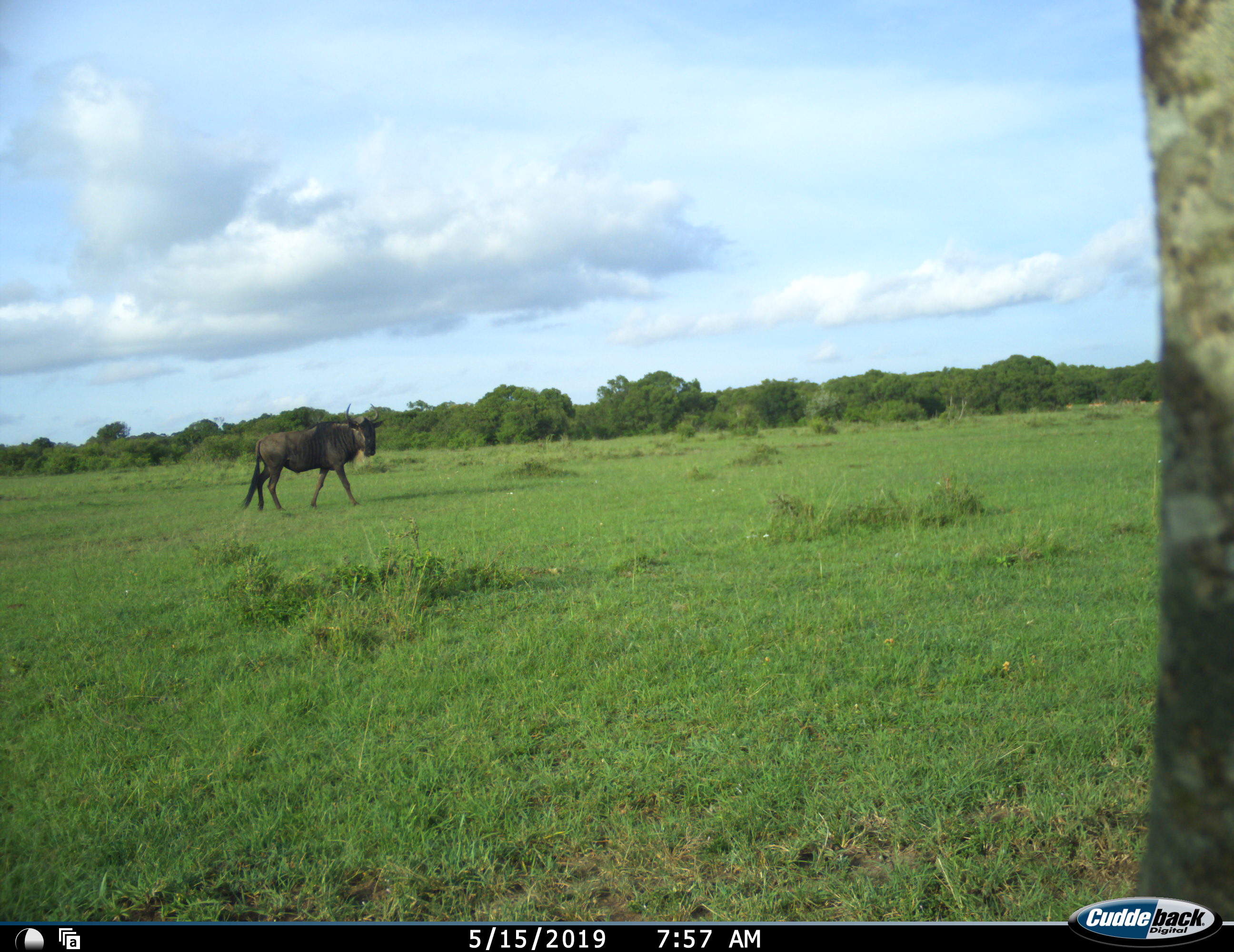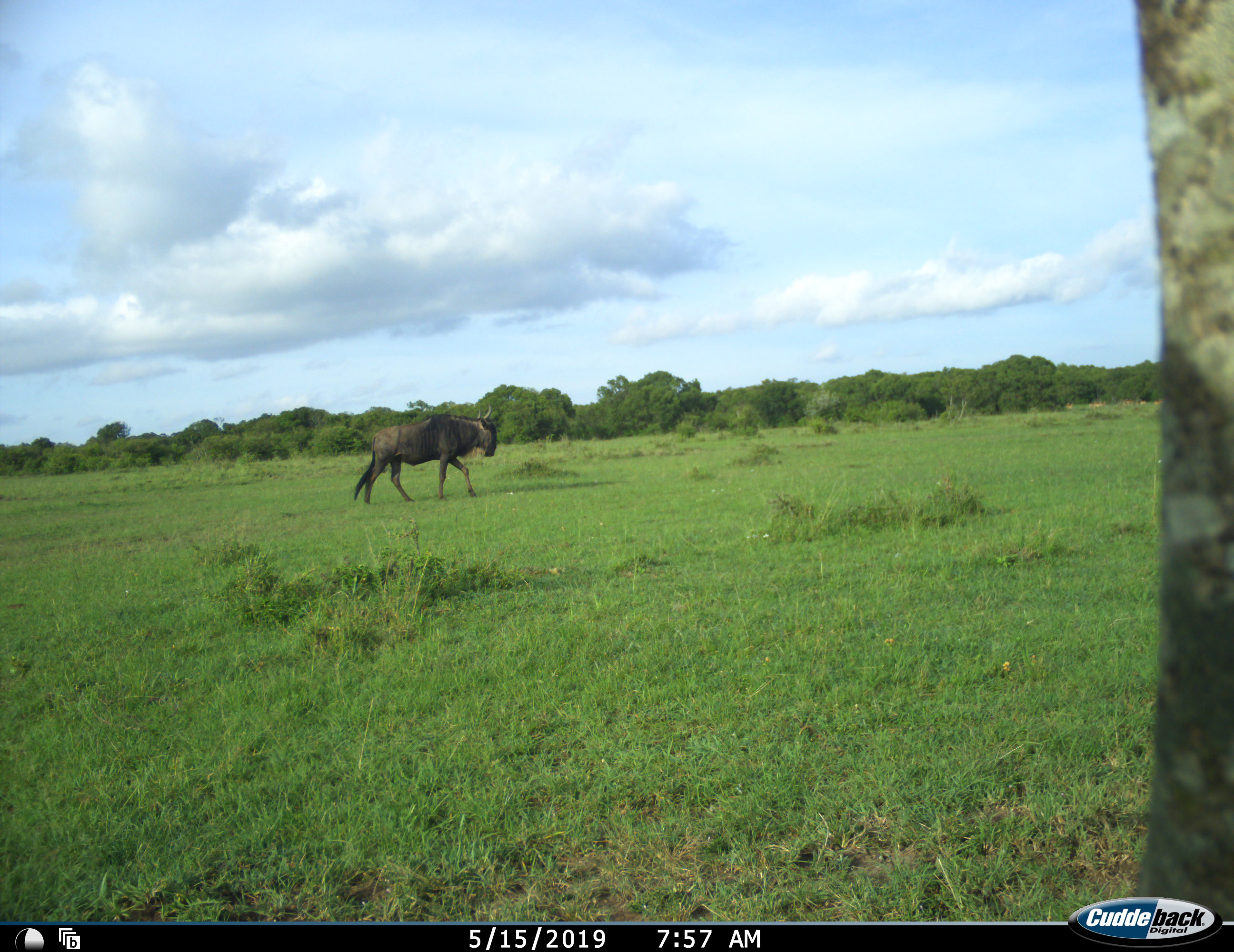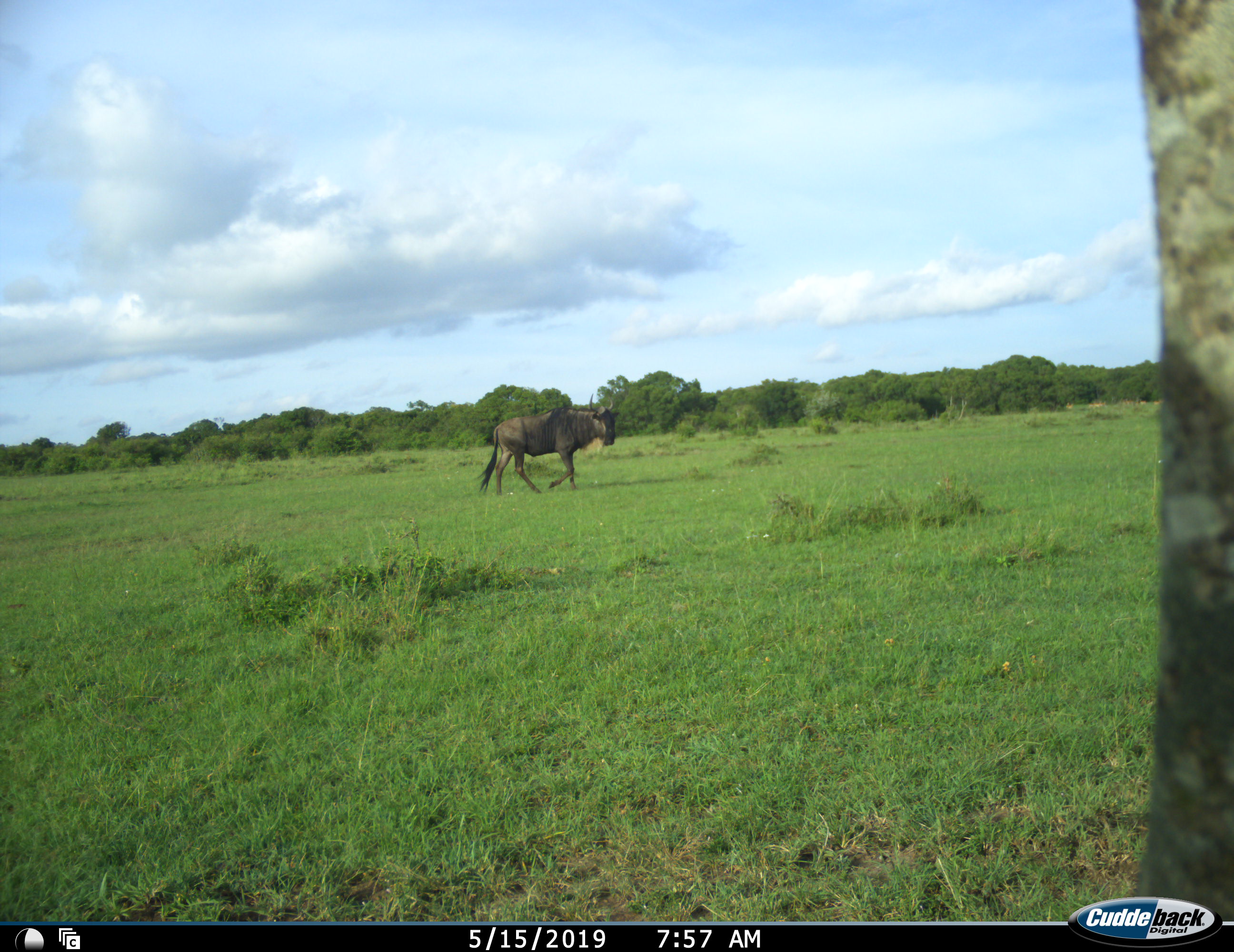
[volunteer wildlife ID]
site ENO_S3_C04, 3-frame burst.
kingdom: Animalia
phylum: Chordata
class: Mammalia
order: Artiodactyla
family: Bovidae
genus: Connochaetes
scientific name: Connochaetes taurinus taurinus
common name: blue wildebeest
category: wildebeestblue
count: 1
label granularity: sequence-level